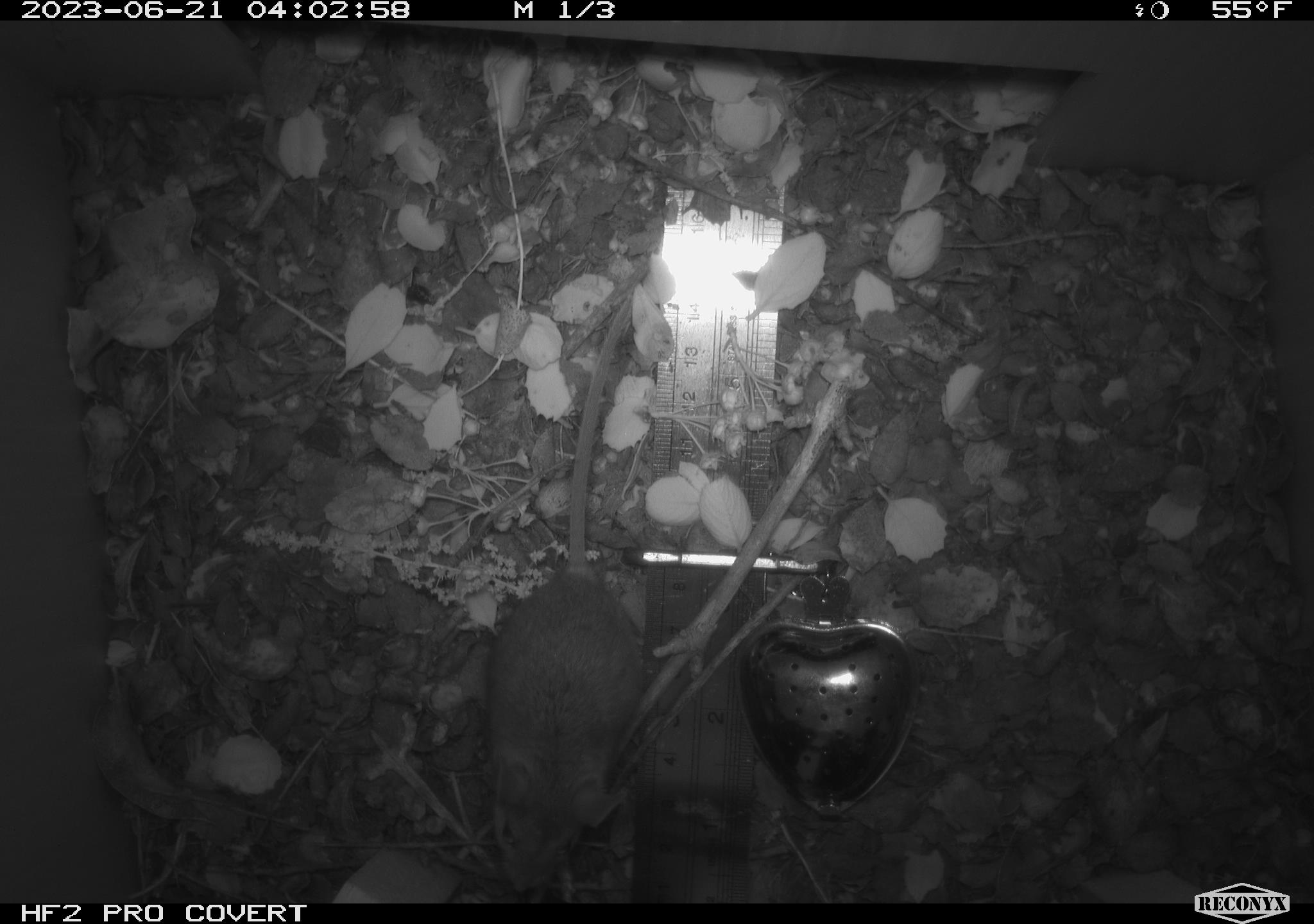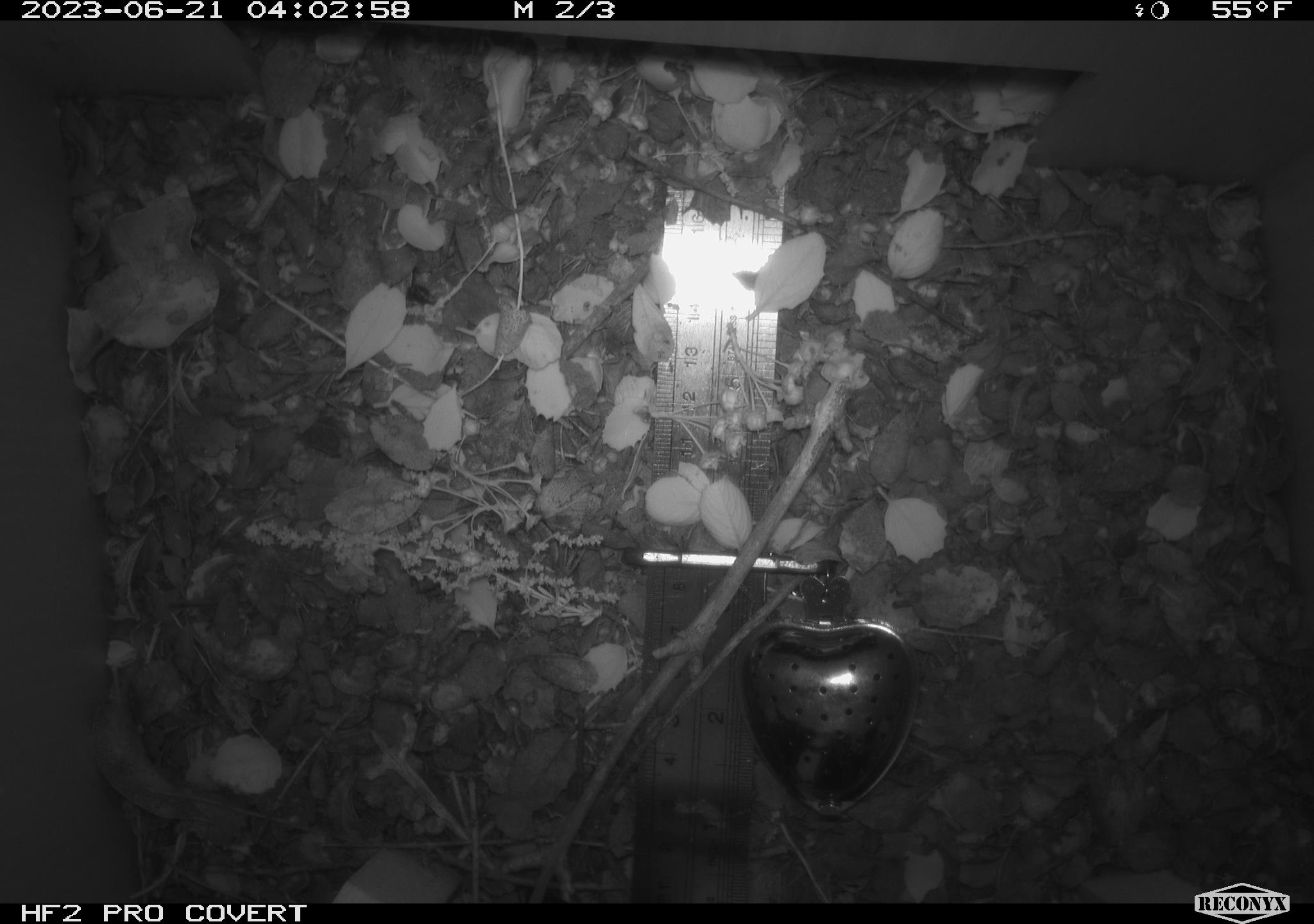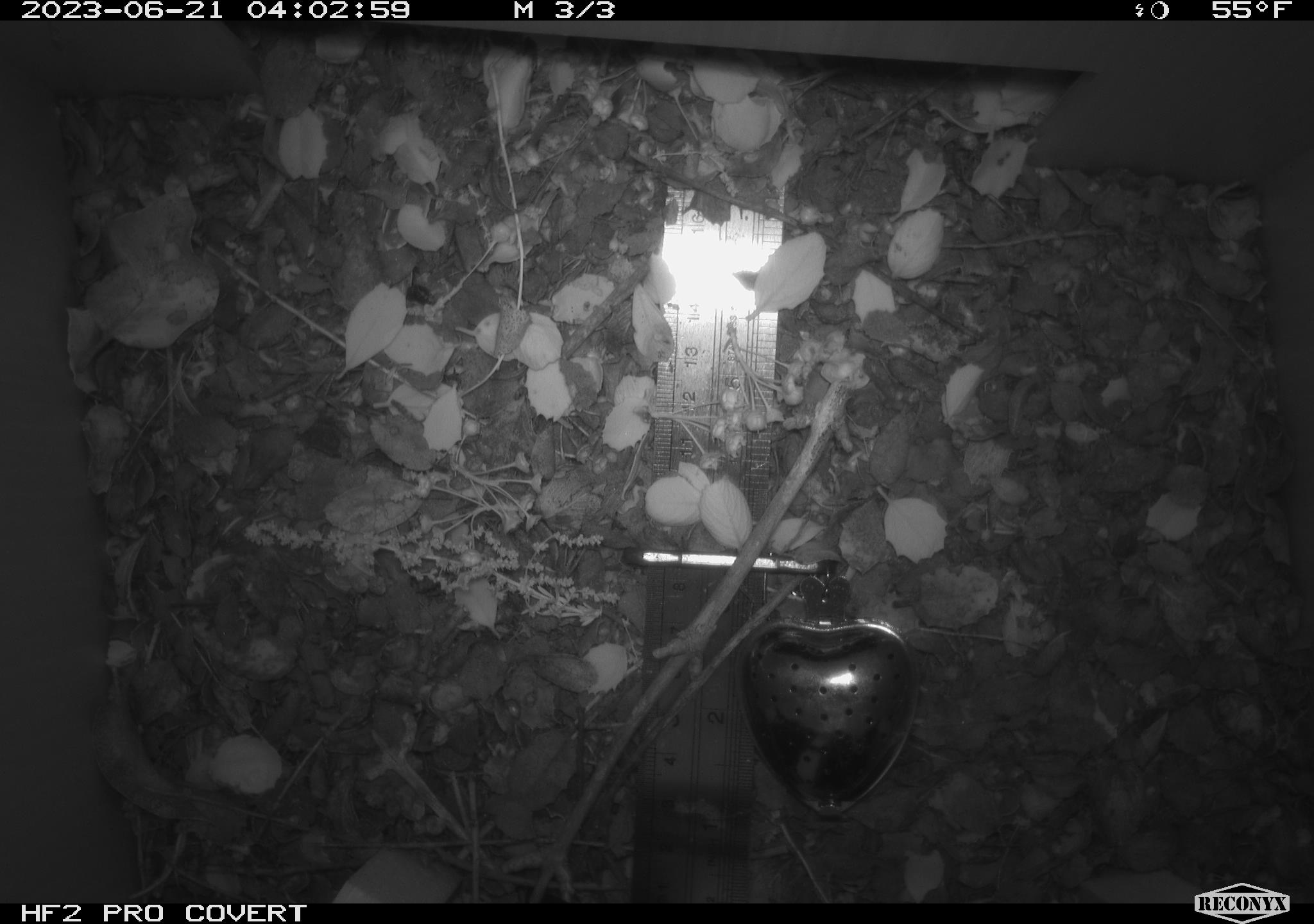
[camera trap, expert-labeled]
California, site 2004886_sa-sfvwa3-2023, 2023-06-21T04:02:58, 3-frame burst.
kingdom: Animalia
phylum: Chordata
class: Mammalia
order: Rodentia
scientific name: Rodentia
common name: mouse species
Mouse species (Rodentia).